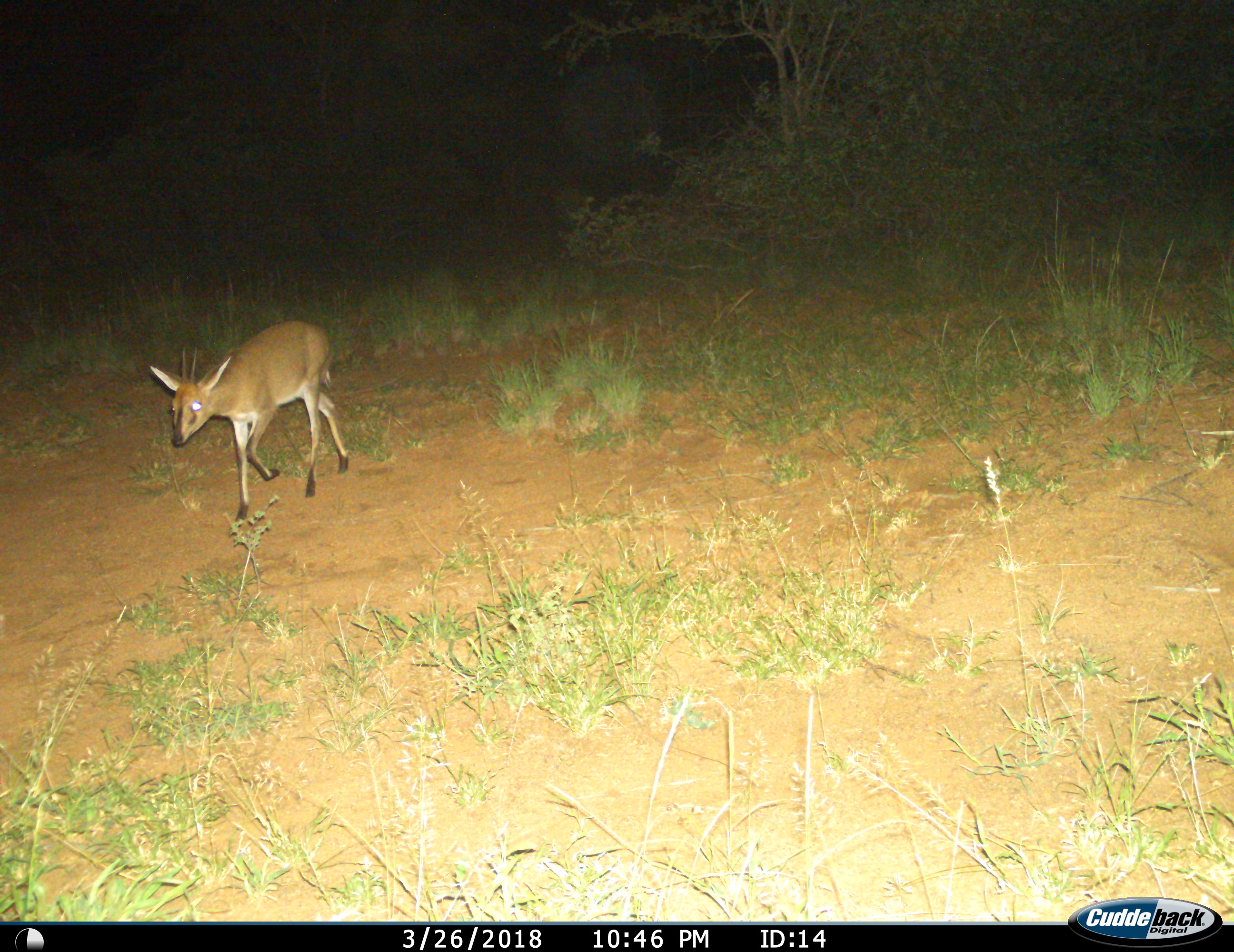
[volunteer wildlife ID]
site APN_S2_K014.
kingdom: Animalia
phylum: Chordata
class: Mammalia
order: Artiodactyla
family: Bovidae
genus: Sylvicapra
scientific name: Sylvicapra grimmia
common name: common duiker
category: duikercommongrey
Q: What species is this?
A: Duikercommongrey (common duiker) (Sylvicapra grimmia).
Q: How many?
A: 1.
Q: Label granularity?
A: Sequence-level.